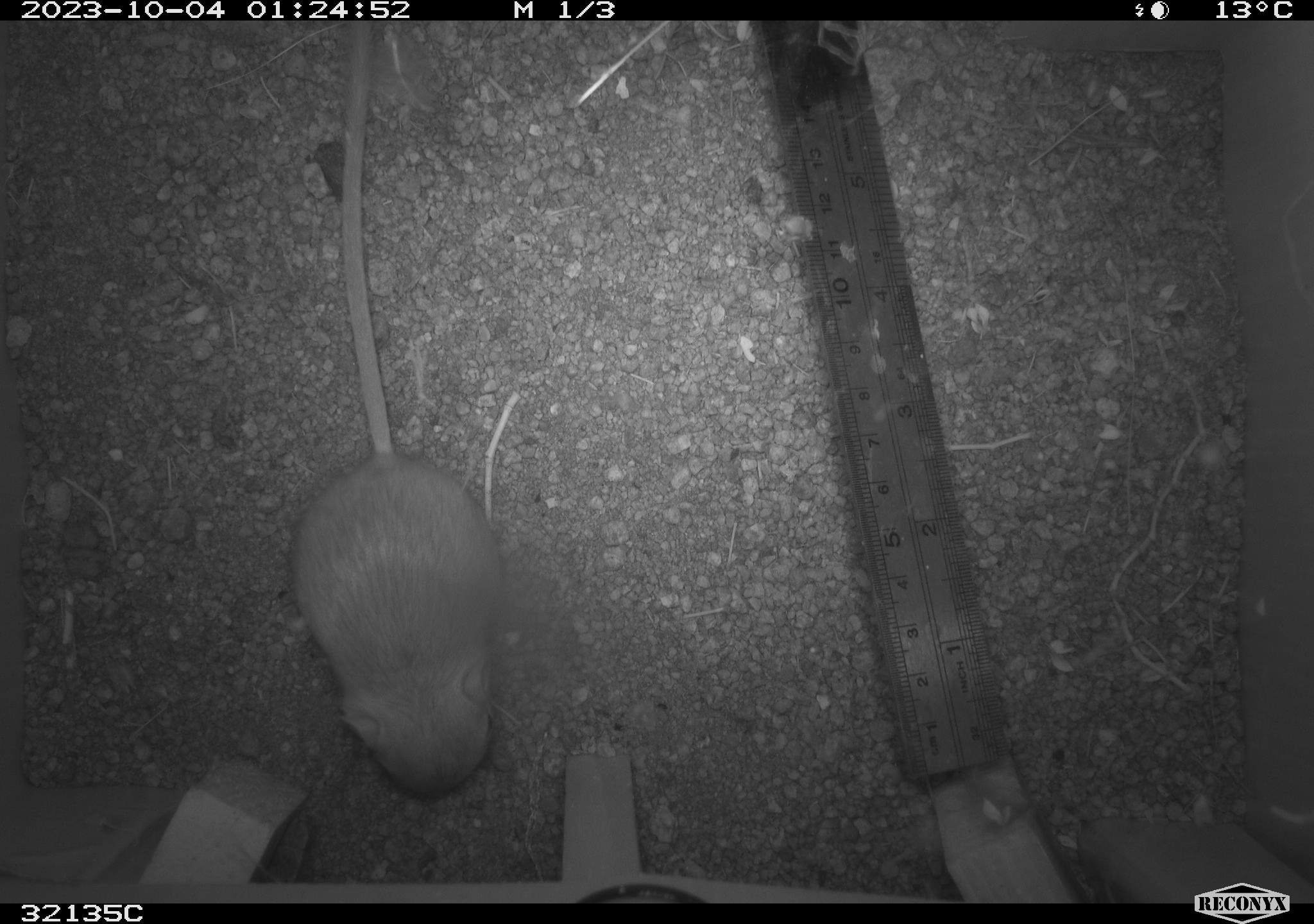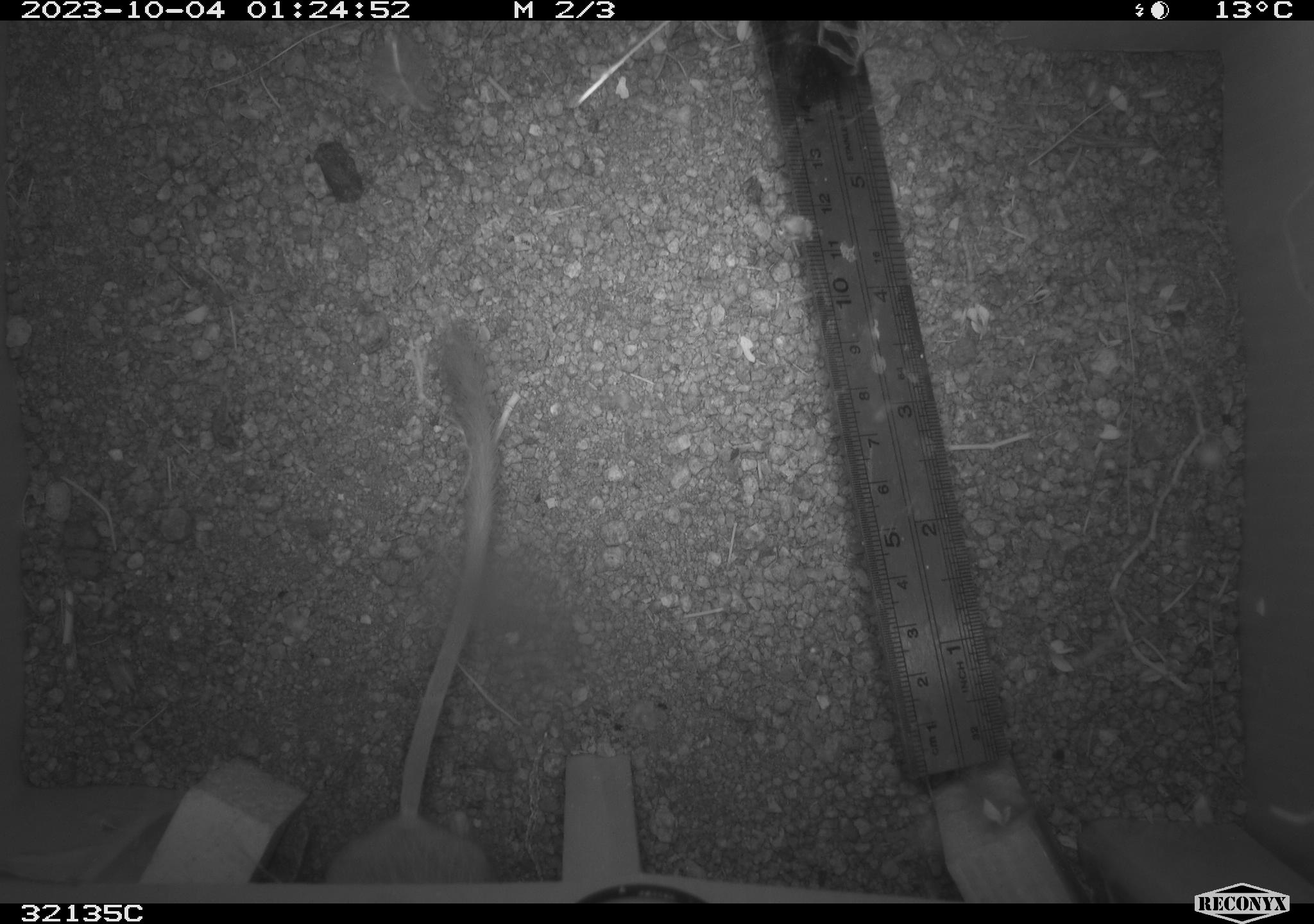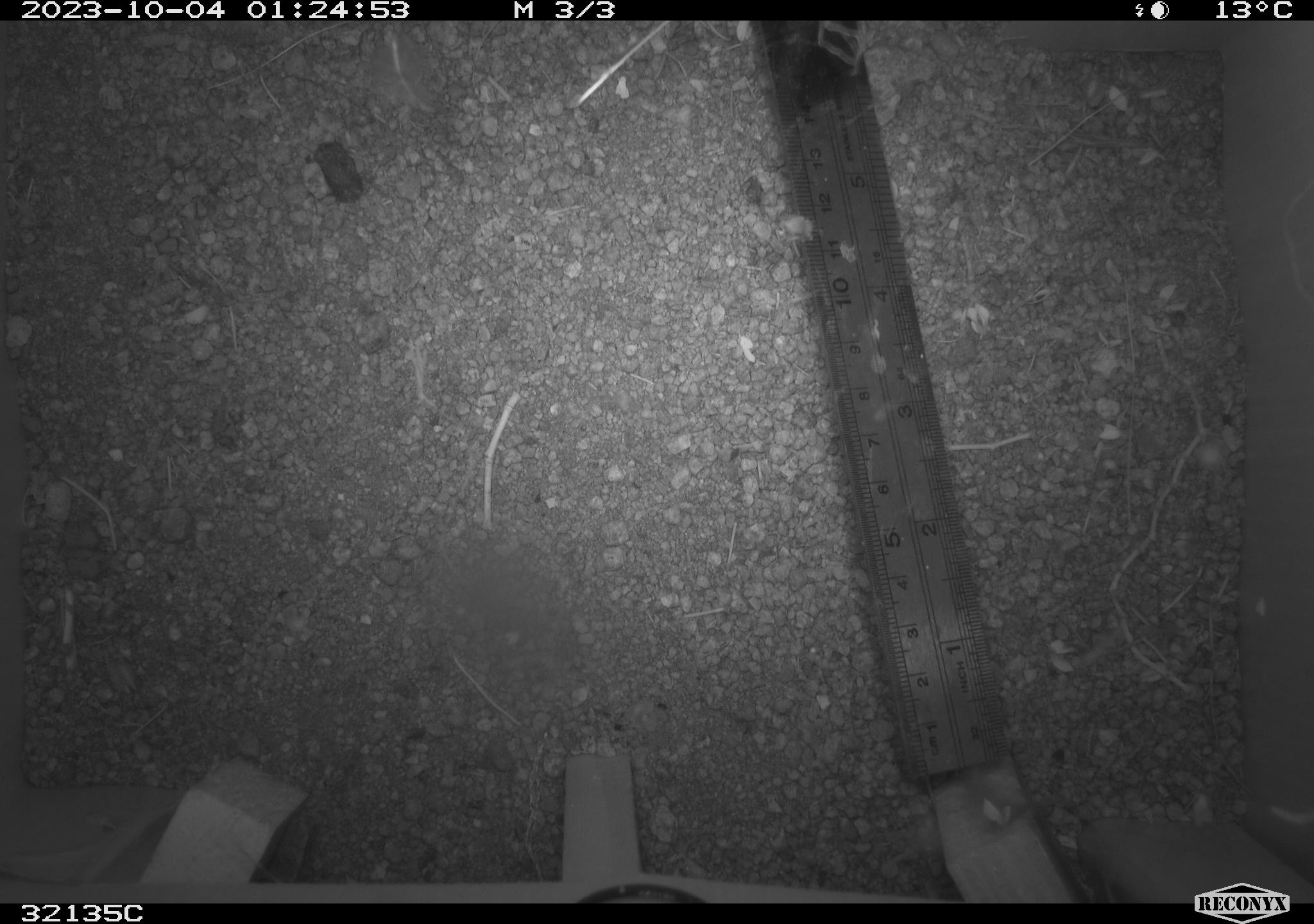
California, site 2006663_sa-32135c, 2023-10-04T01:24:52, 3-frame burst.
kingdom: Animalia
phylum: Chordata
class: Mammalia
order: Rodentia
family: Heteromyidae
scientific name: Heteromyidae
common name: kangaroo rats and pocket mice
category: heteromyidae family